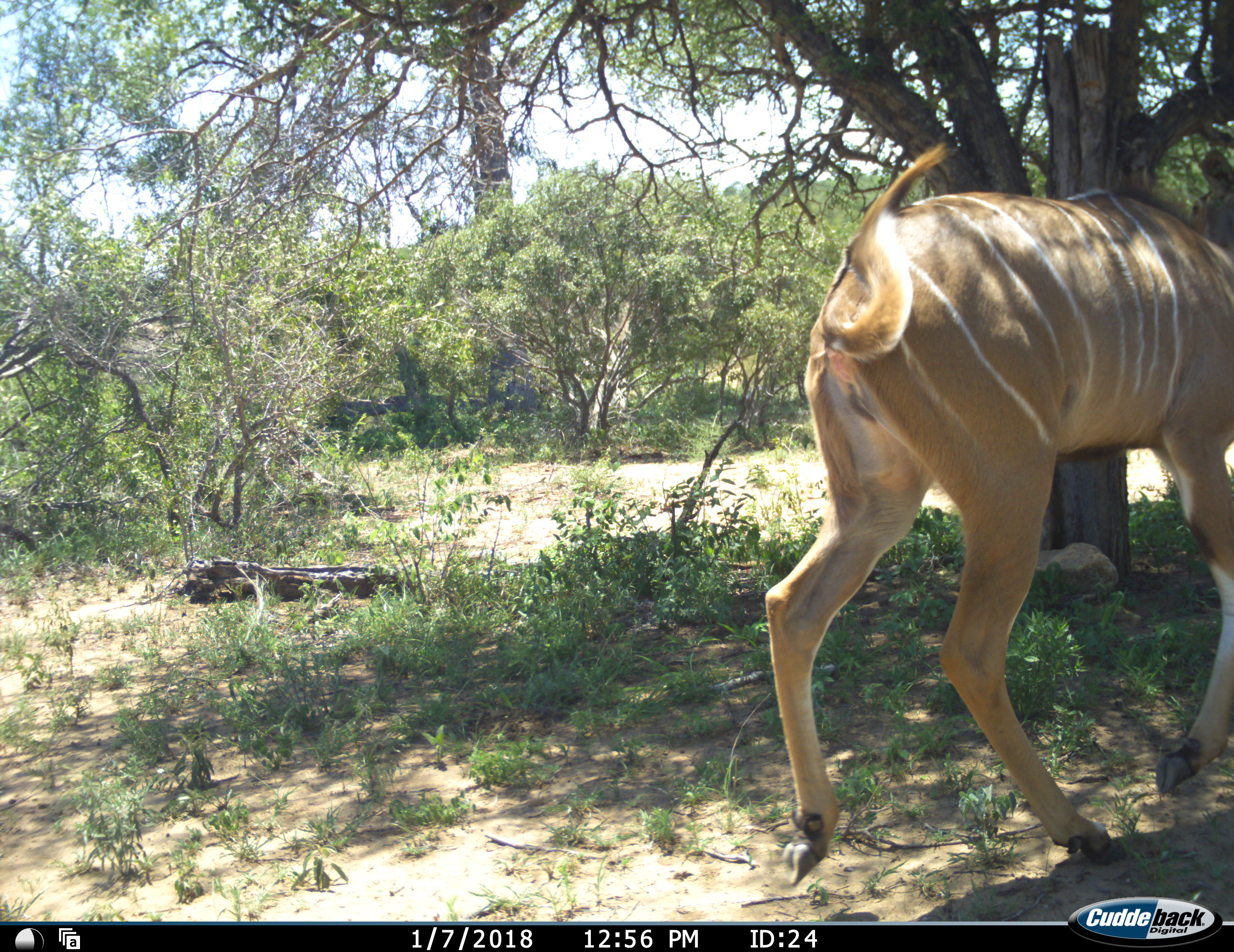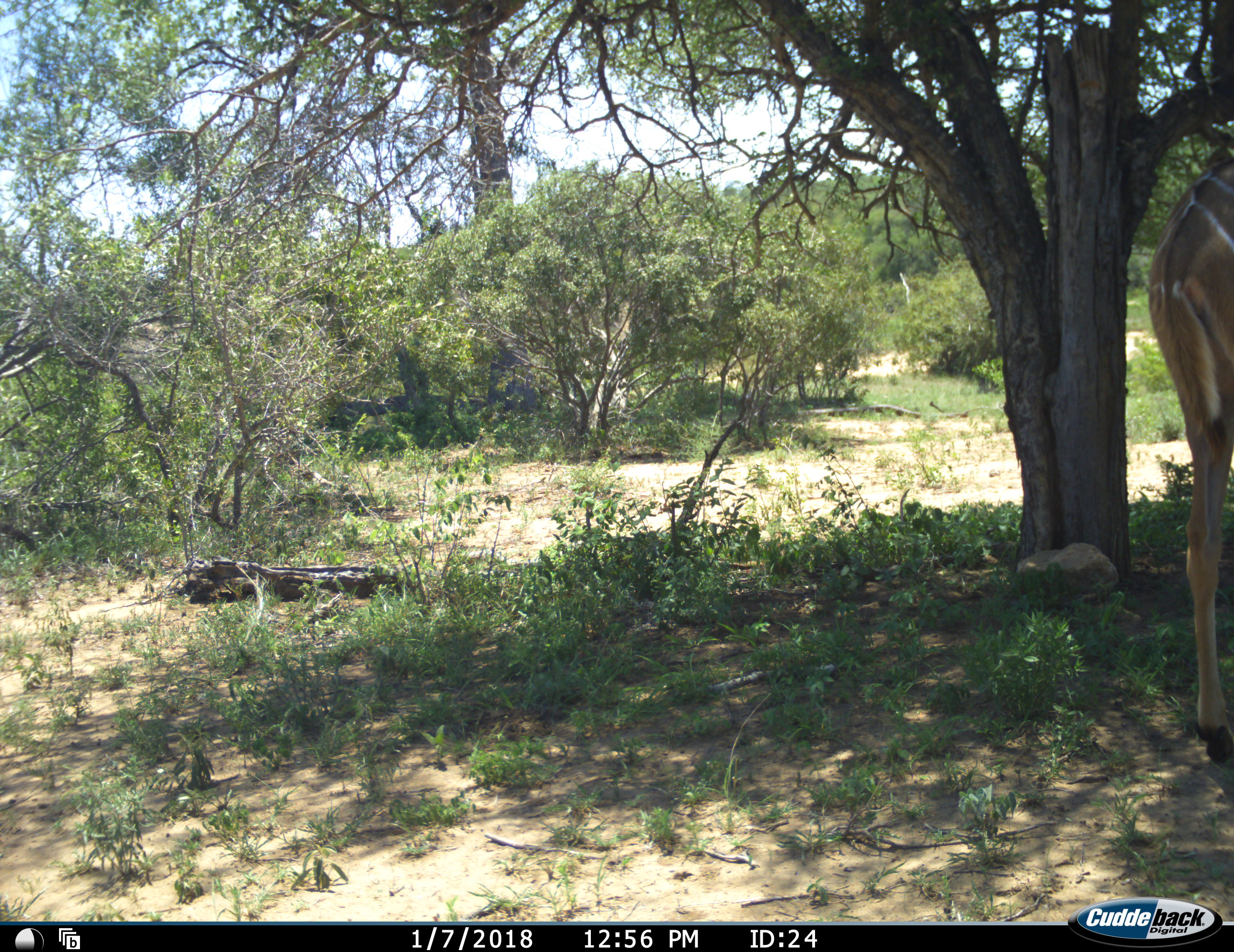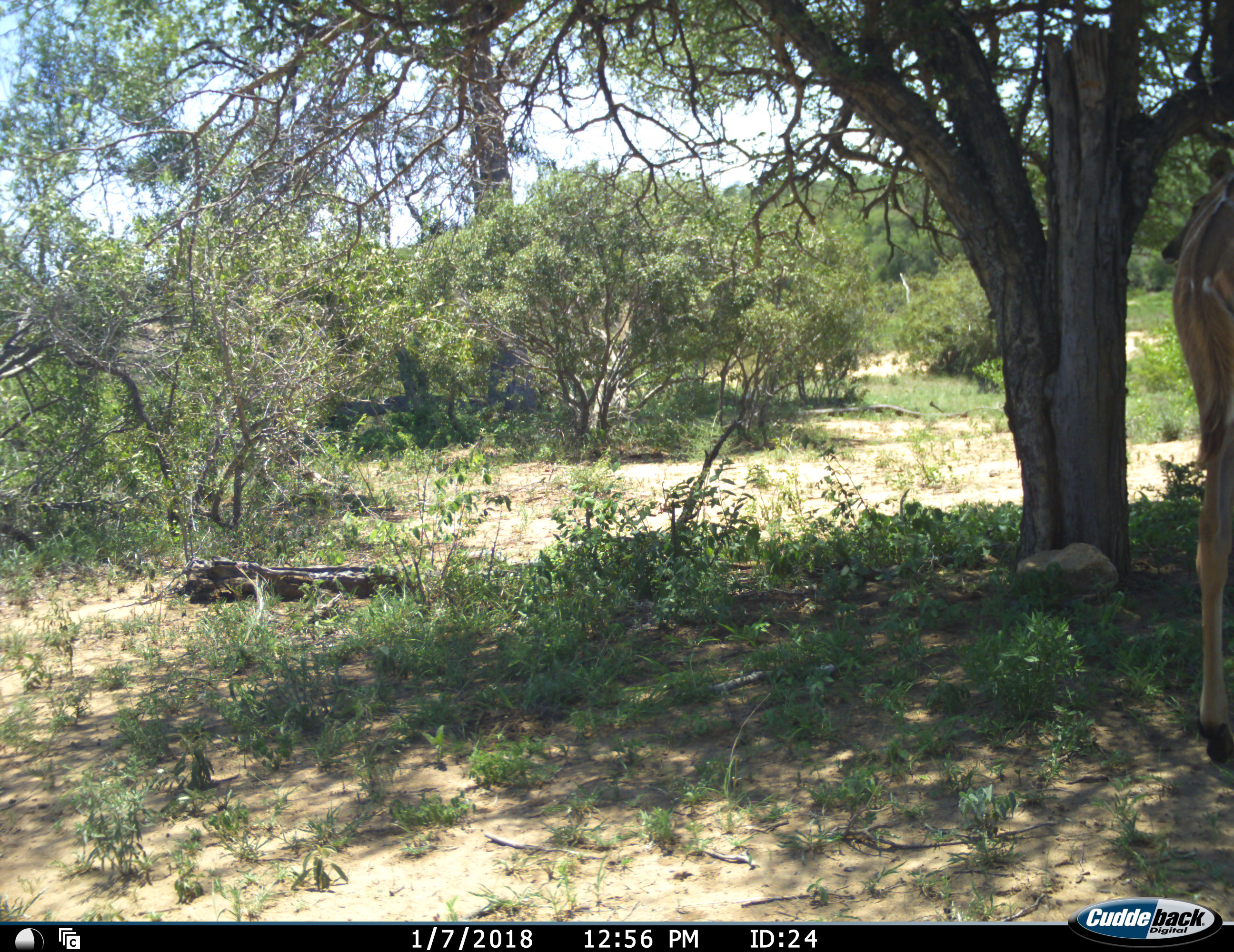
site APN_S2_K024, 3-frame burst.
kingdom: Animalia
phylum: Chordata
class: Mammalia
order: Artiodactyla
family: Bovidae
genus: Tragelaphus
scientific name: Tragelaphus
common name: kudu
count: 1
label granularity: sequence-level